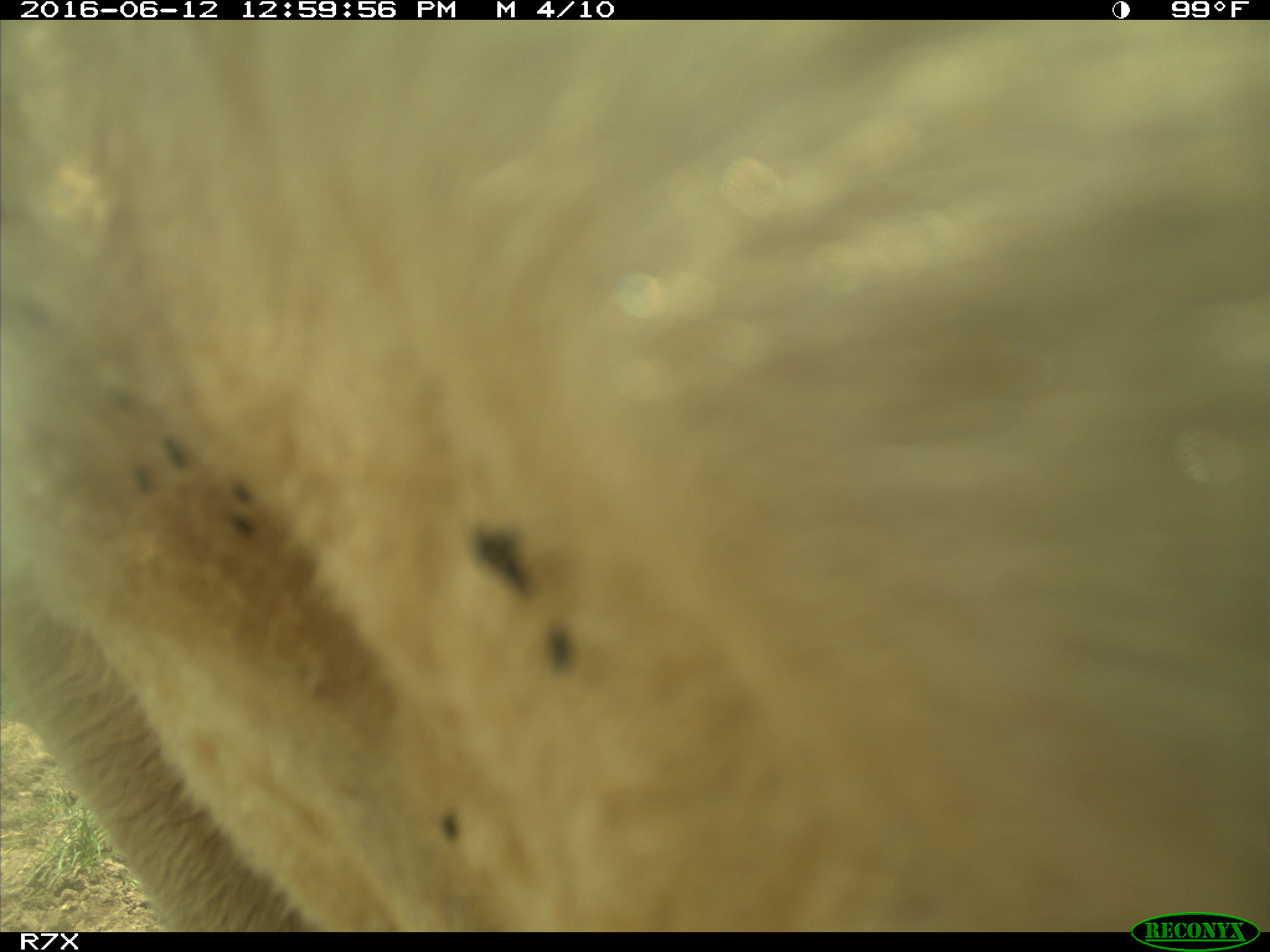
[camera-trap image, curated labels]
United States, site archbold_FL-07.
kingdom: Animalia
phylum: Chordata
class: Mammalia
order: Artiodactyla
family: Bovidae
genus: Bos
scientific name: Bos taurus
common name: domestic cow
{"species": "Bos taurus (domestic cow)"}